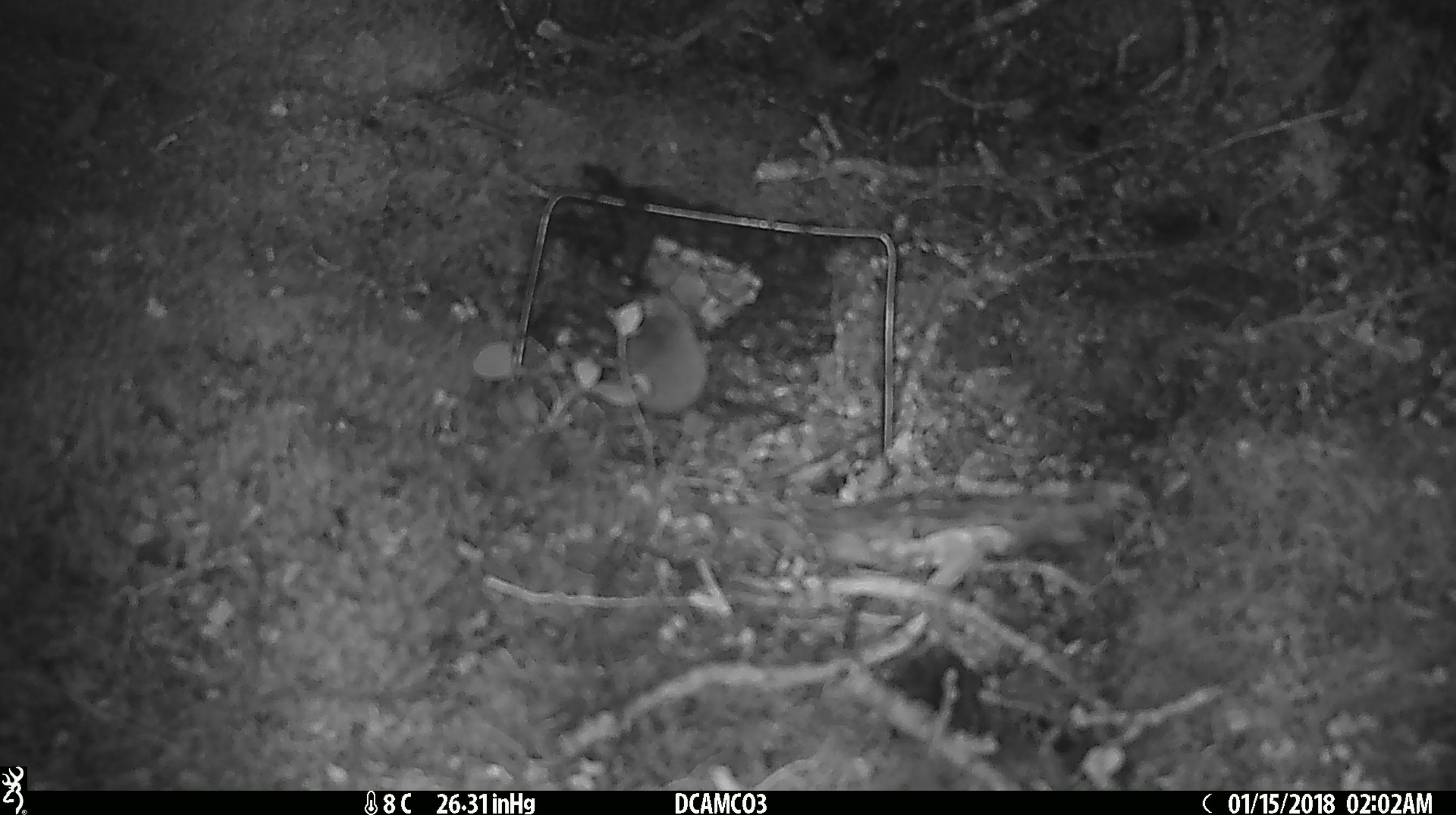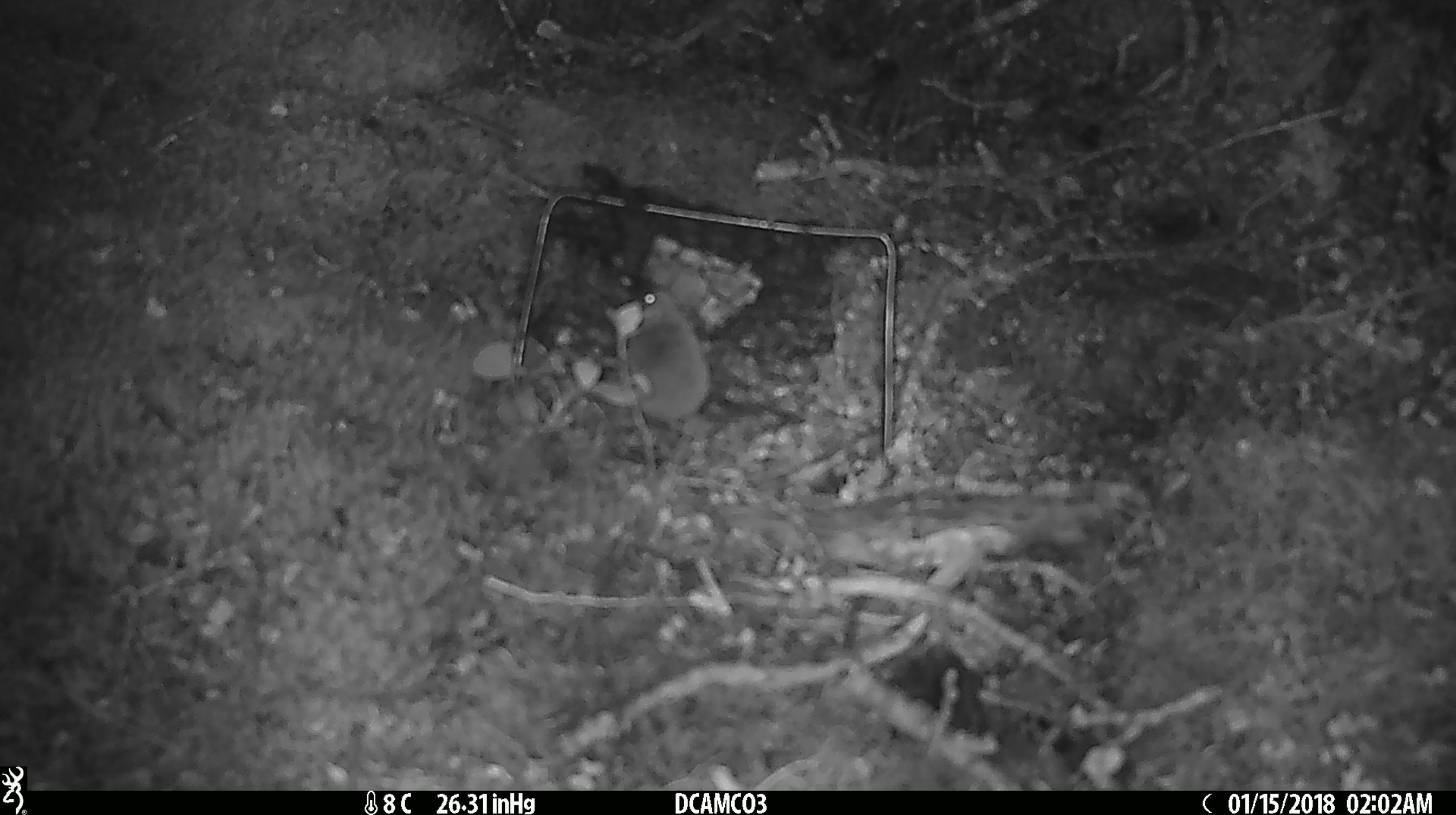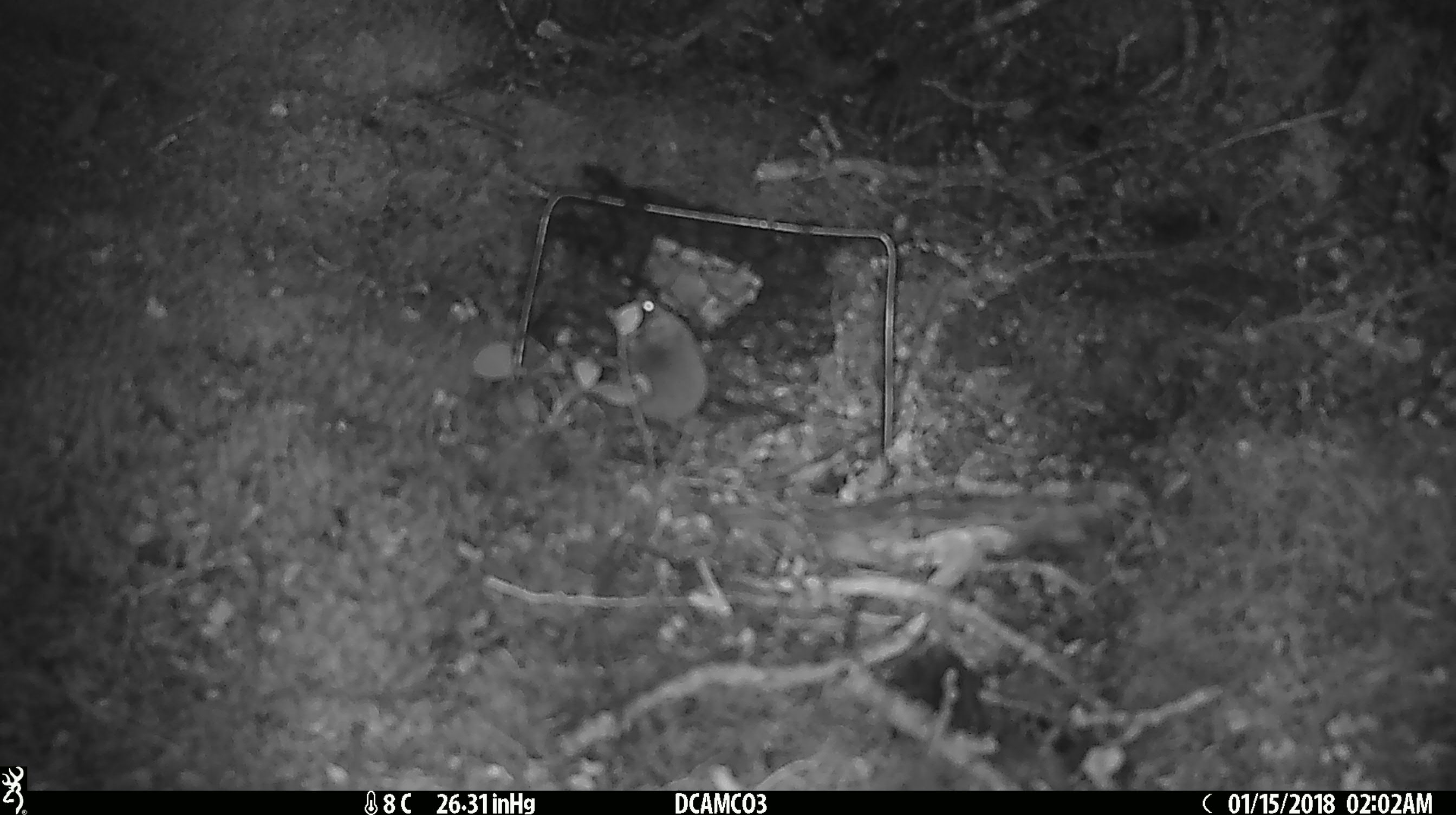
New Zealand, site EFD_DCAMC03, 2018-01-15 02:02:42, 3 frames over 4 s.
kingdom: Animalia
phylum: Chordata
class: Mammalia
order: Rodentia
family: Muridae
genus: Mus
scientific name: Mus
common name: mouse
Mouse (Mus).